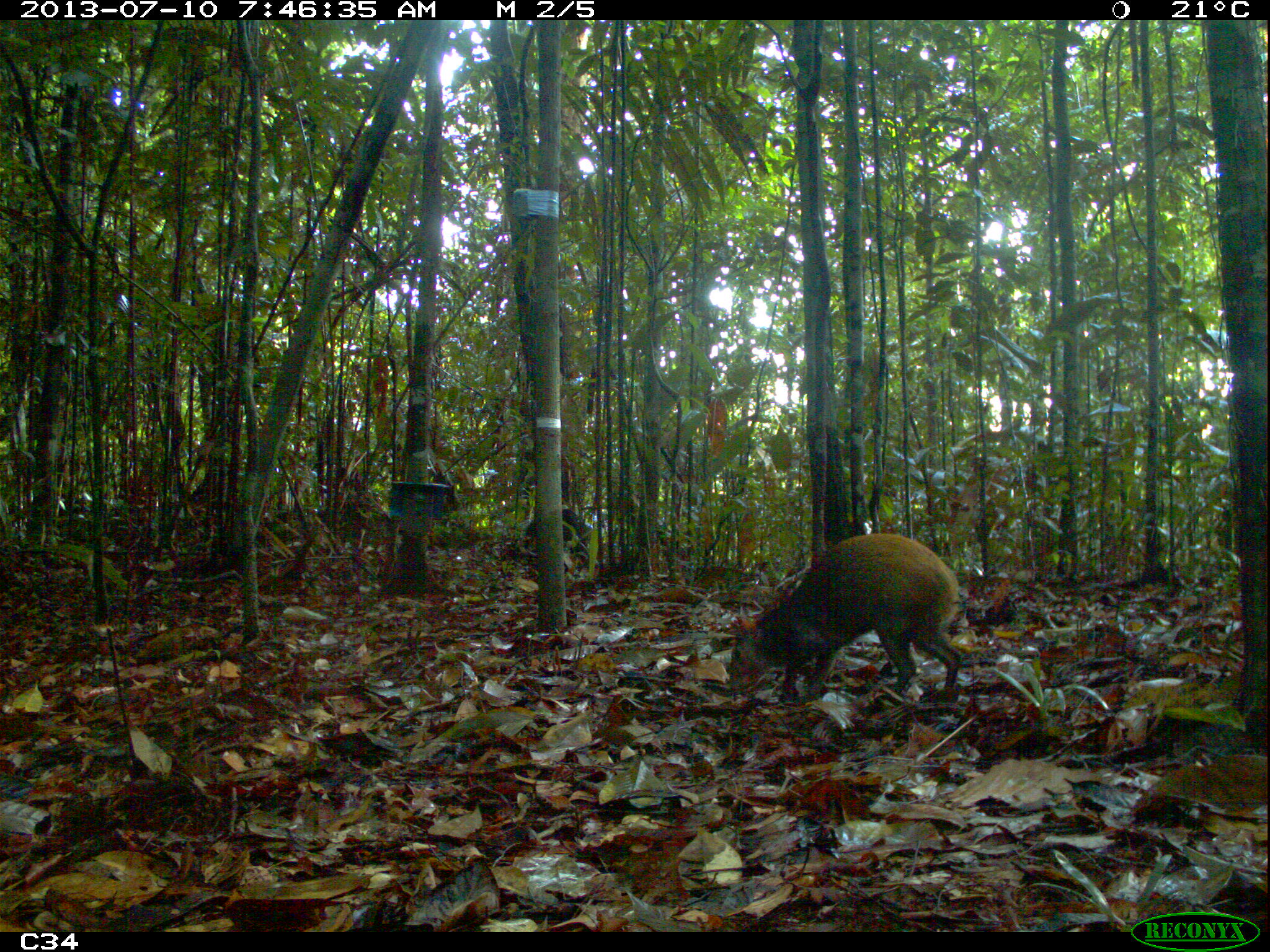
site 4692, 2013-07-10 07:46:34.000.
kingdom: Animalia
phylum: Chordata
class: Mammalia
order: Rodentia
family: Dasyproctidae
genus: Dasyprocta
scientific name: Dasyprocta leporina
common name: red-rumped agouti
Dasyprocta leporina (red-rumped agouti), count 1, age adult.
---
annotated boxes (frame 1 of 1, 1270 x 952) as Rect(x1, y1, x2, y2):
dasyprocta leporina: Rect(728, 529, 960, 699)